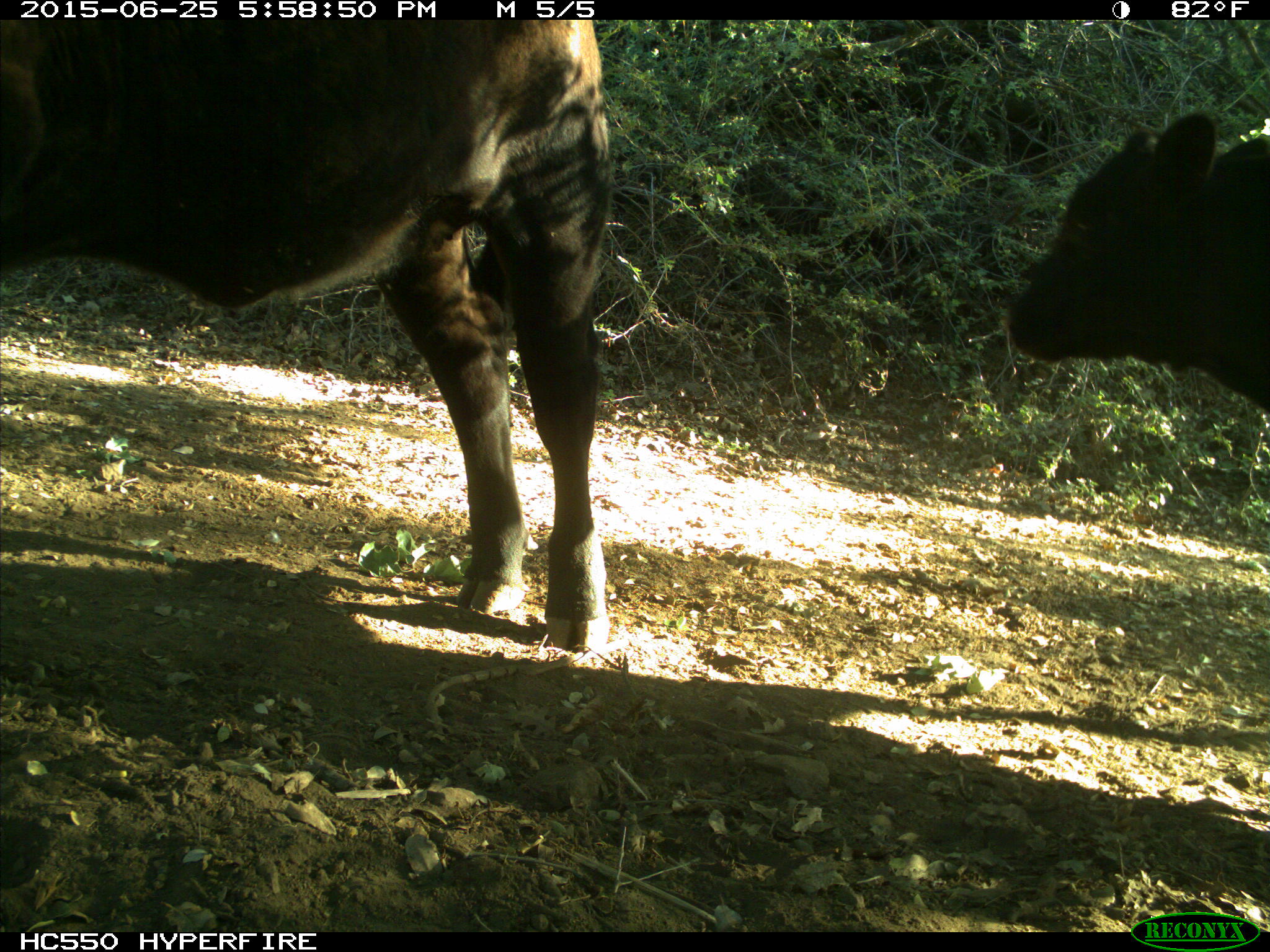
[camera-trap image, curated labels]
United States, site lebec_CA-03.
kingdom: Animalia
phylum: Chordata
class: Mammalia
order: Artiodactyla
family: Bovidae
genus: Bos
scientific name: Bos taurus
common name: domestic cow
Bos taurus (domestic cow).